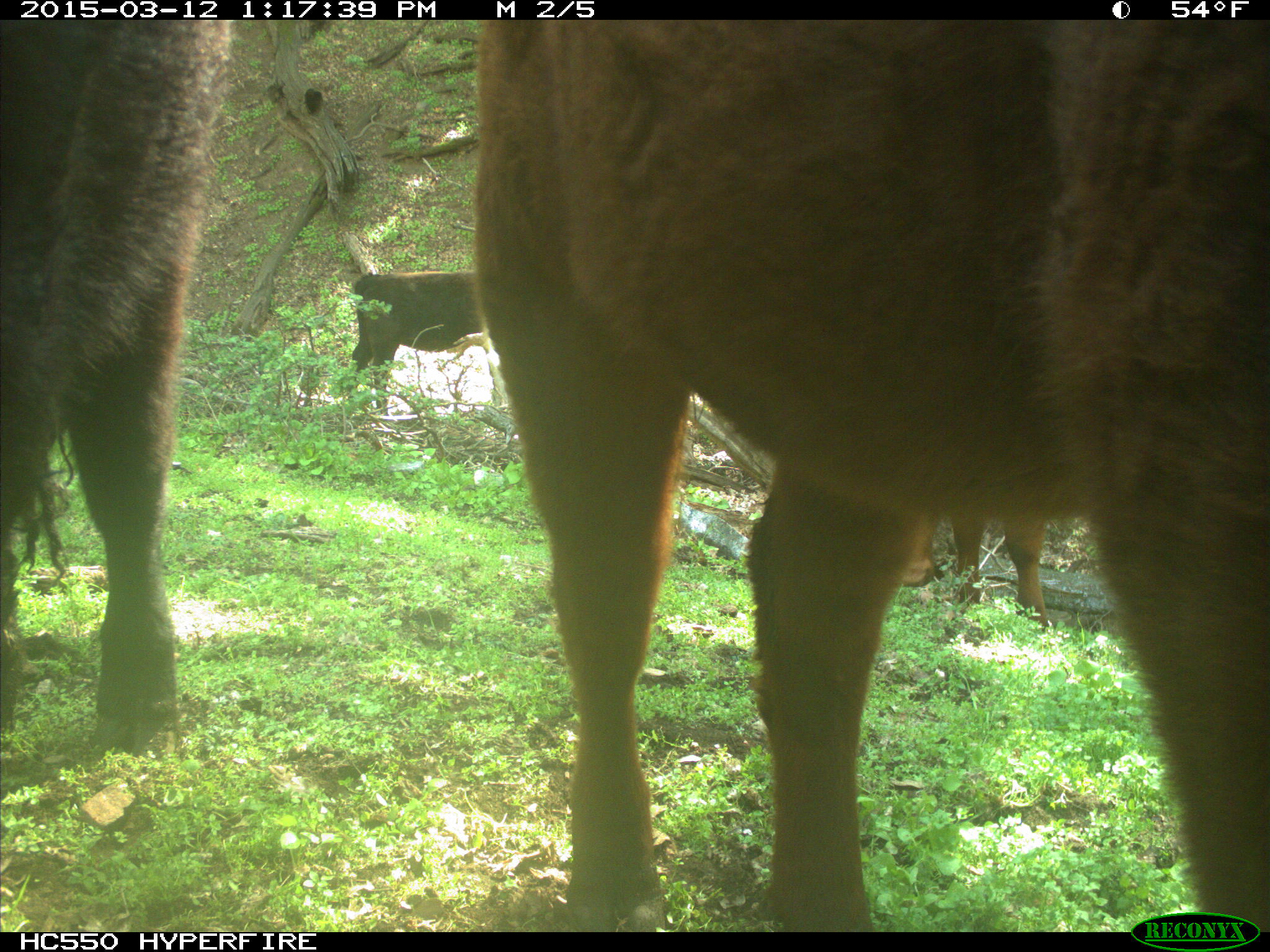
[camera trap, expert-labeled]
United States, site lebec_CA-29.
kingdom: Animalia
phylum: Chordata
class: Mammalia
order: Artiodactyla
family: Bovidae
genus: Bos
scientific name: Bos taurus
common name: domestic cow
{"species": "Bos taurus (domestic cow)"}